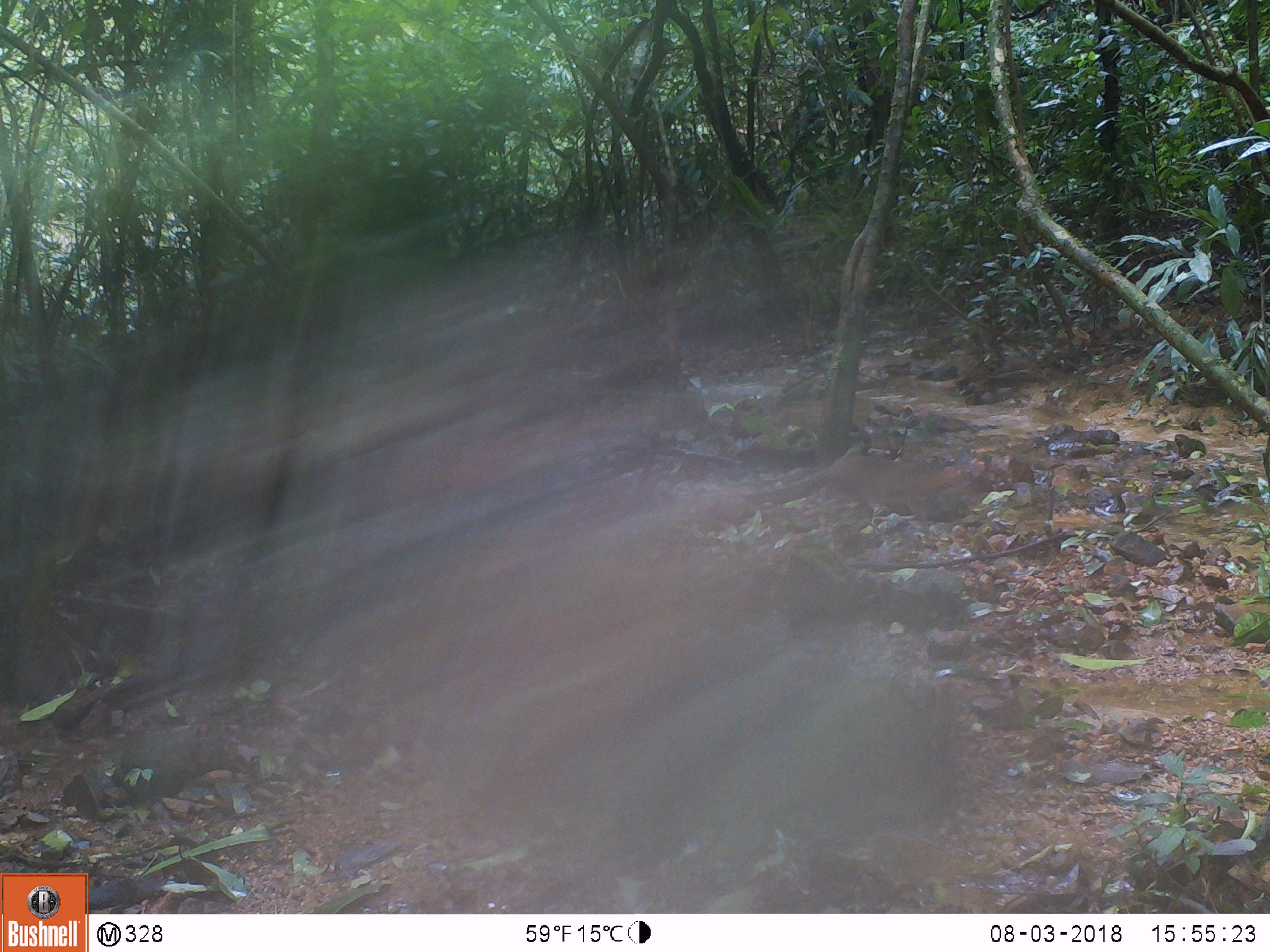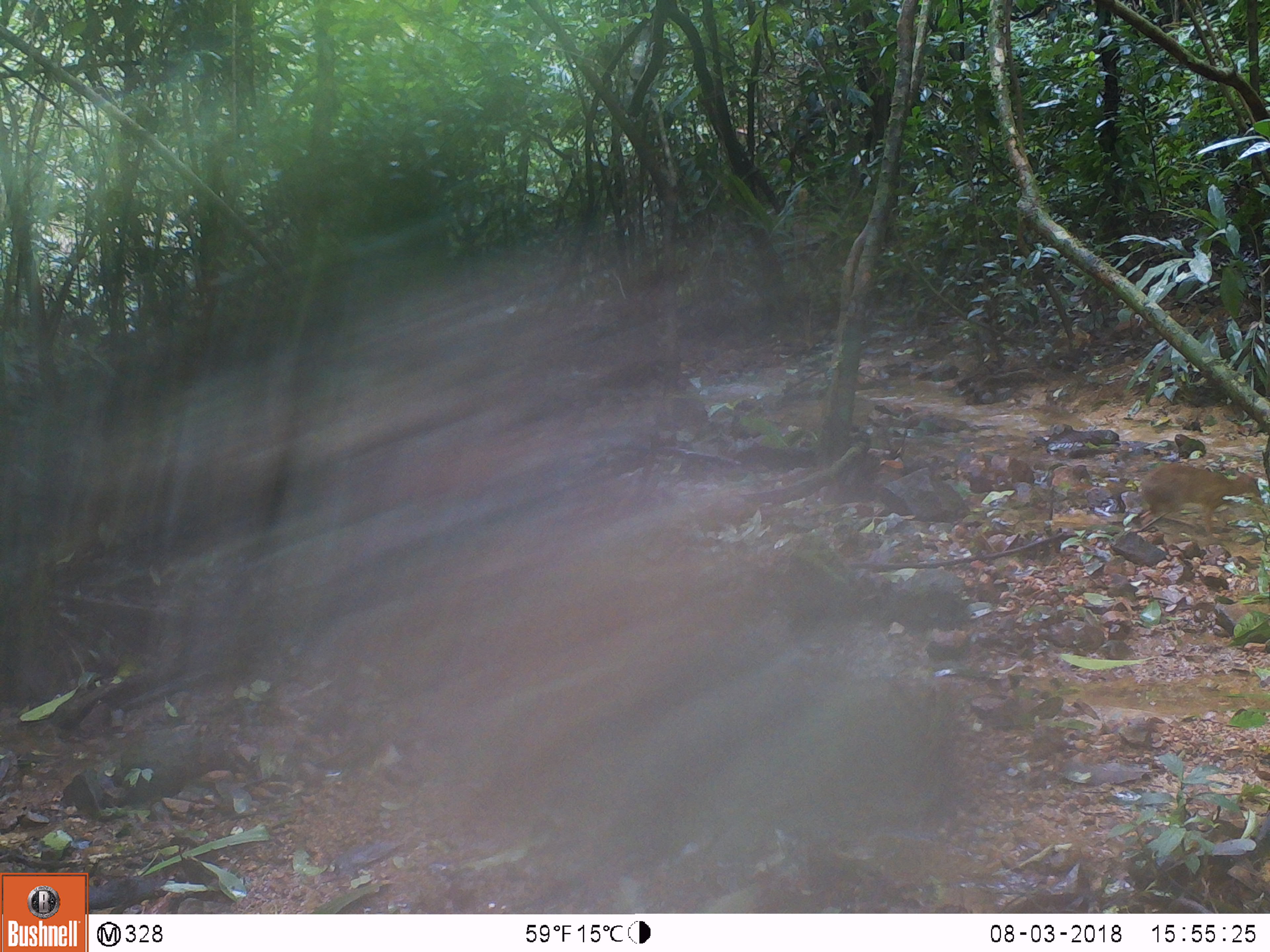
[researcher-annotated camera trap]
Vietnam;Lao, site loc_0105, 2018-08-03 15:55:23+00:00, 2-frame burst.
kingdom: Animalia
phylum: Chordata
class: Mammalia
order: Artiodactyla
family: Tragulidae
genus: Moschiola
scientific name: Moschiola meminna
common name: chevrotain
Chevrotain (Moschiola meminna). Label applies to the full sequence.